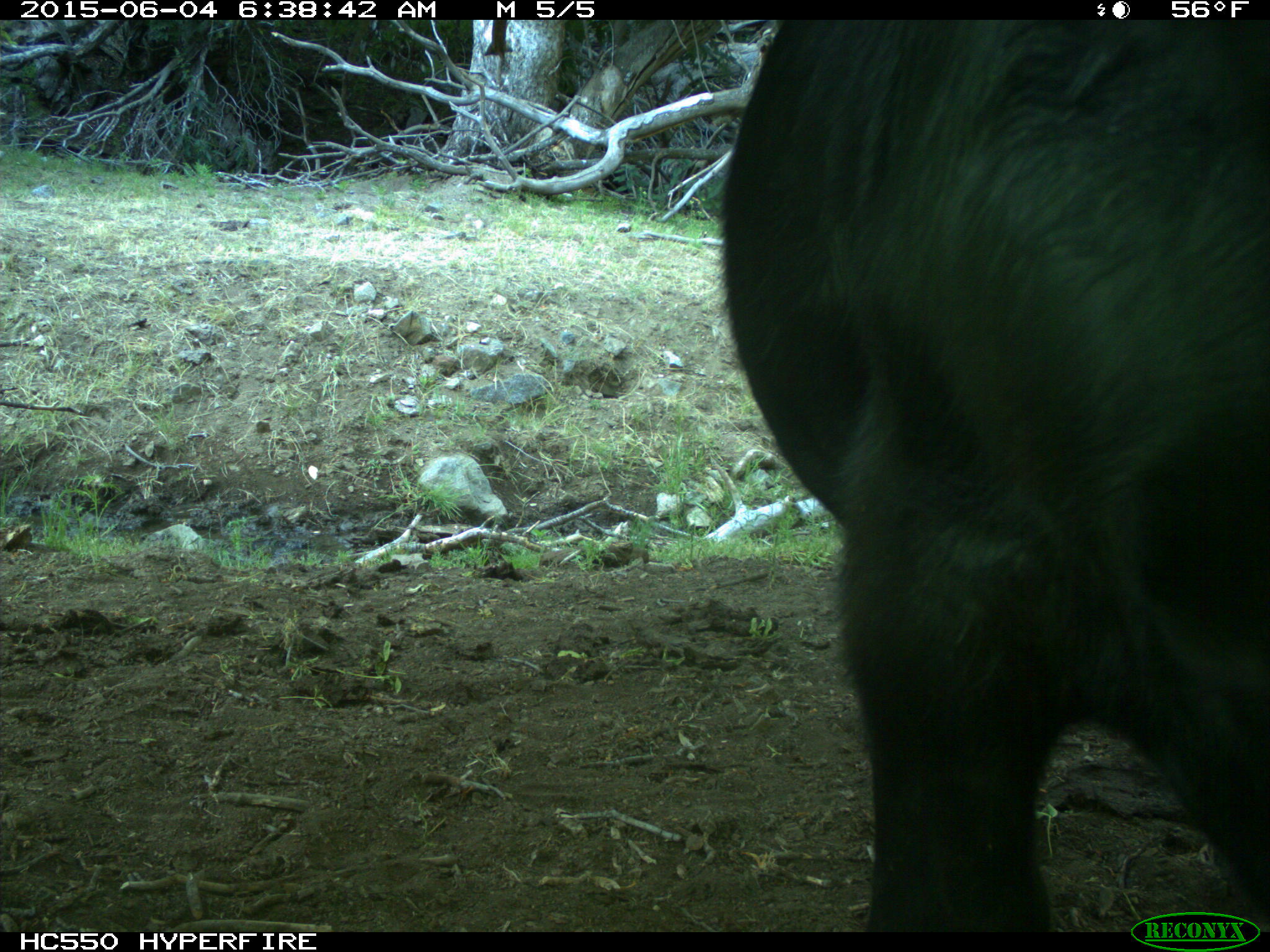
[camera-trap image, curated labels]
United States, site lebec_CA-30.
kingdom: Animalia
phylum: Chordata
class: Mammalia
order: Artiodactyla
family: Bovidae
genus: Bos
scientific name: Bos taurus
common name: domestic cow